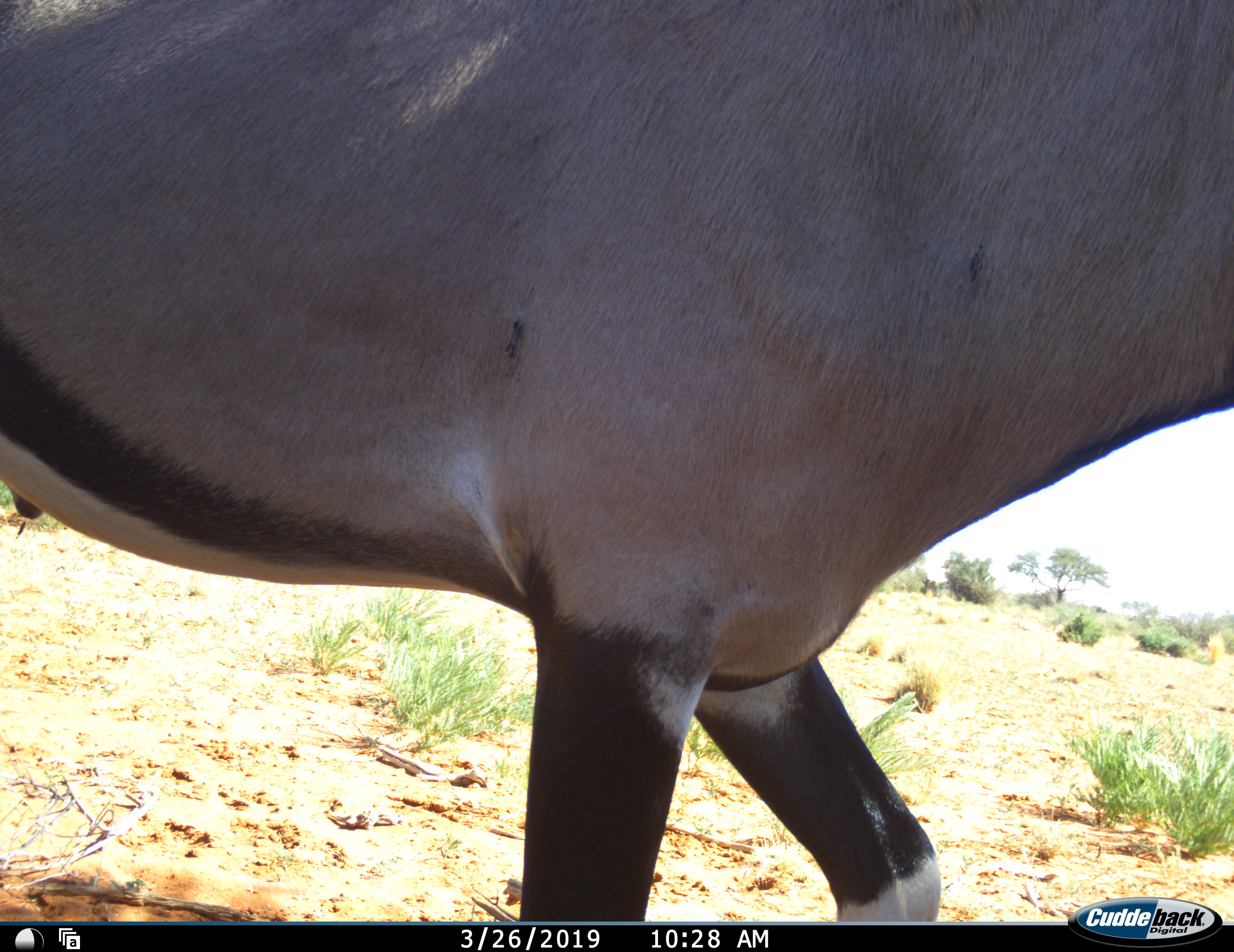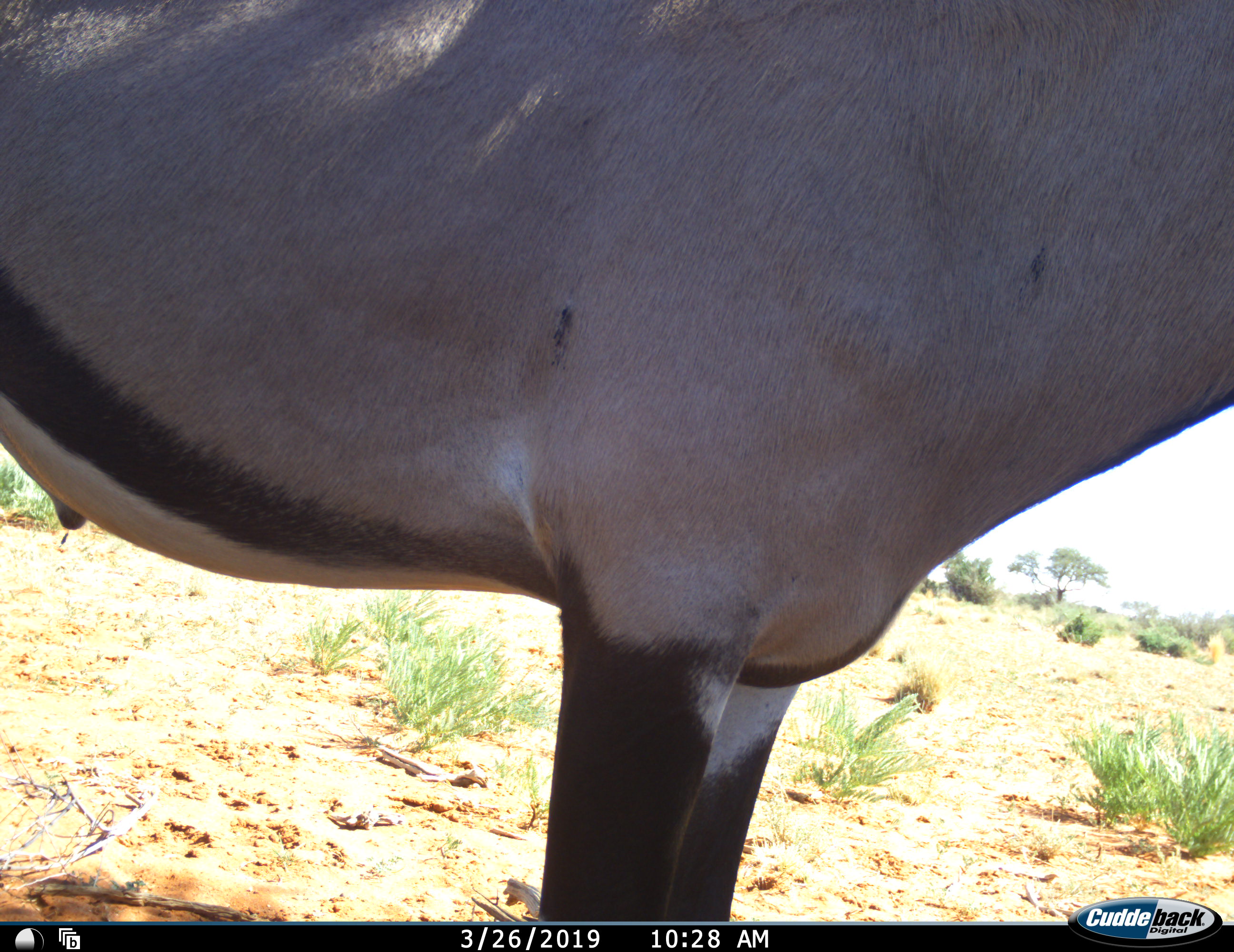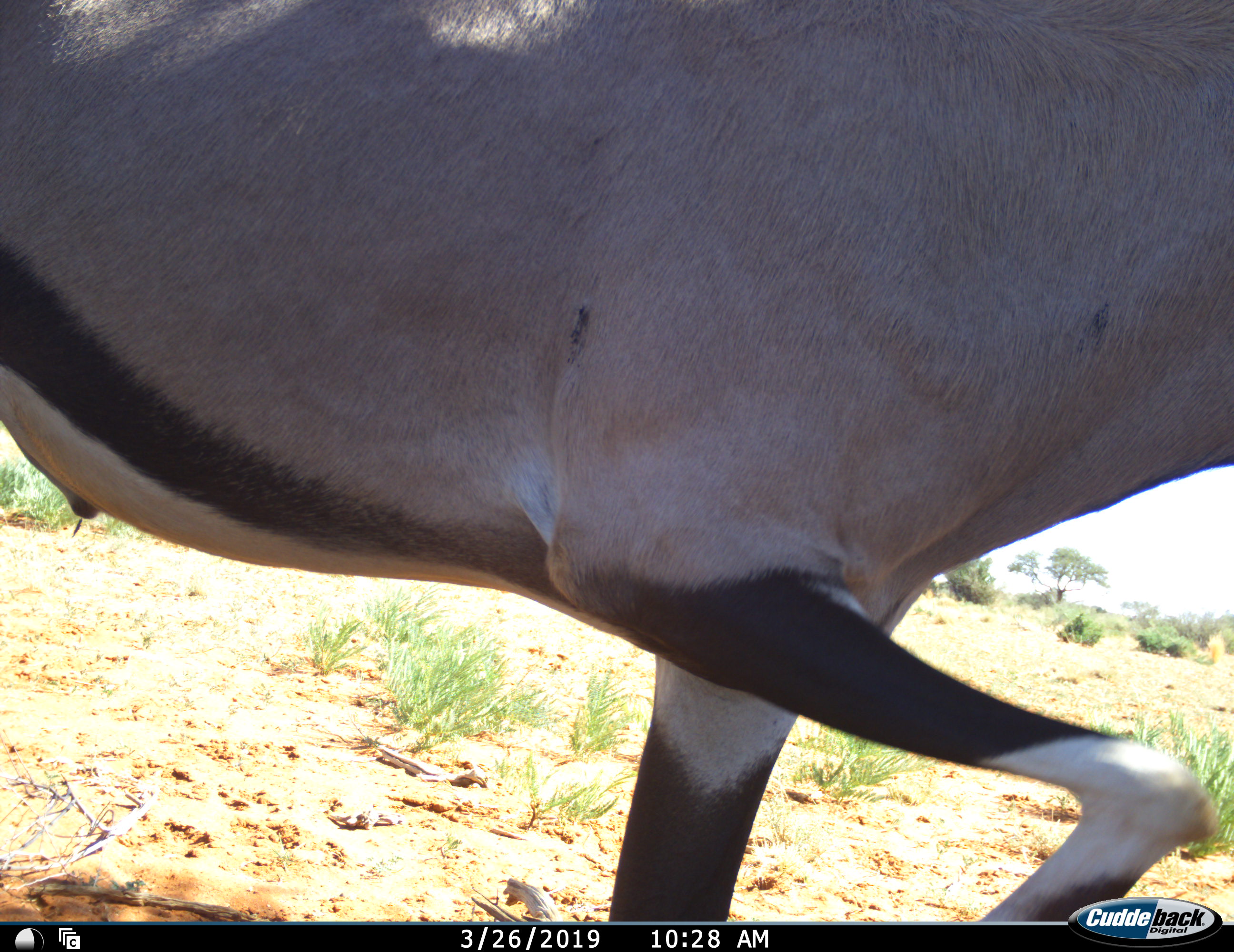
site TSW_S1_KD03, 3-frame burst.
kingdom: Animalia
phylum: Chordata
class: Mammalia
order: Artiodactyla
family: Bovidae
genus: Oryx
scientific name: Oryx gazella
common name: gemsbok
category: oryx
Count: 1.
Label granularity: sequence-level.